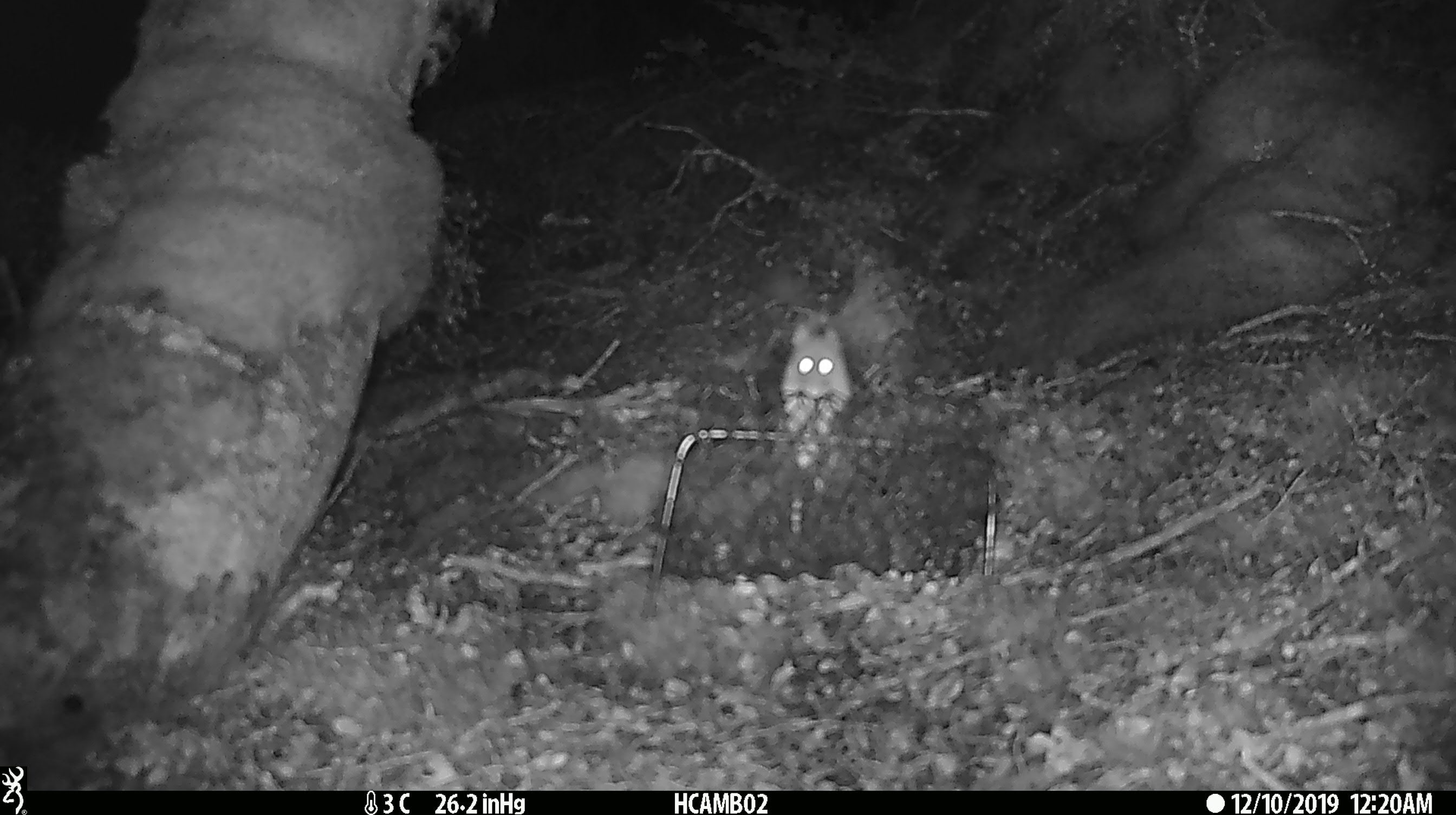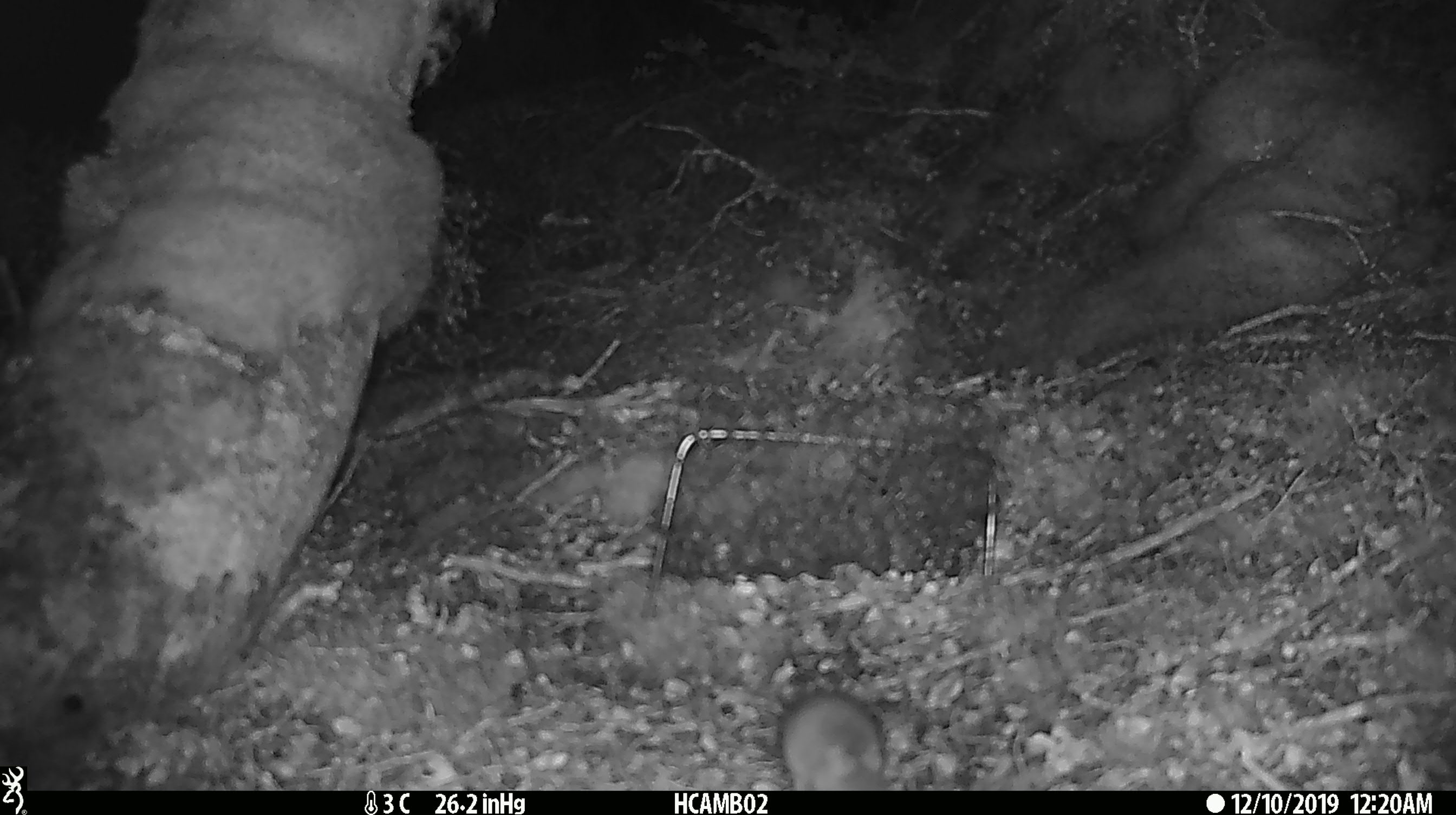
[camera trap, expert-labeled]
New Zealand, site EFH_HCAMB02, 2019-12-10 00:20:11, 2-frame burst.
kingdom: Animalia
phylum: Chordata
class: Mammalia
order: Rodentia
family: Muridae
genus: Mus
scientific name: Mus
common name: mouse